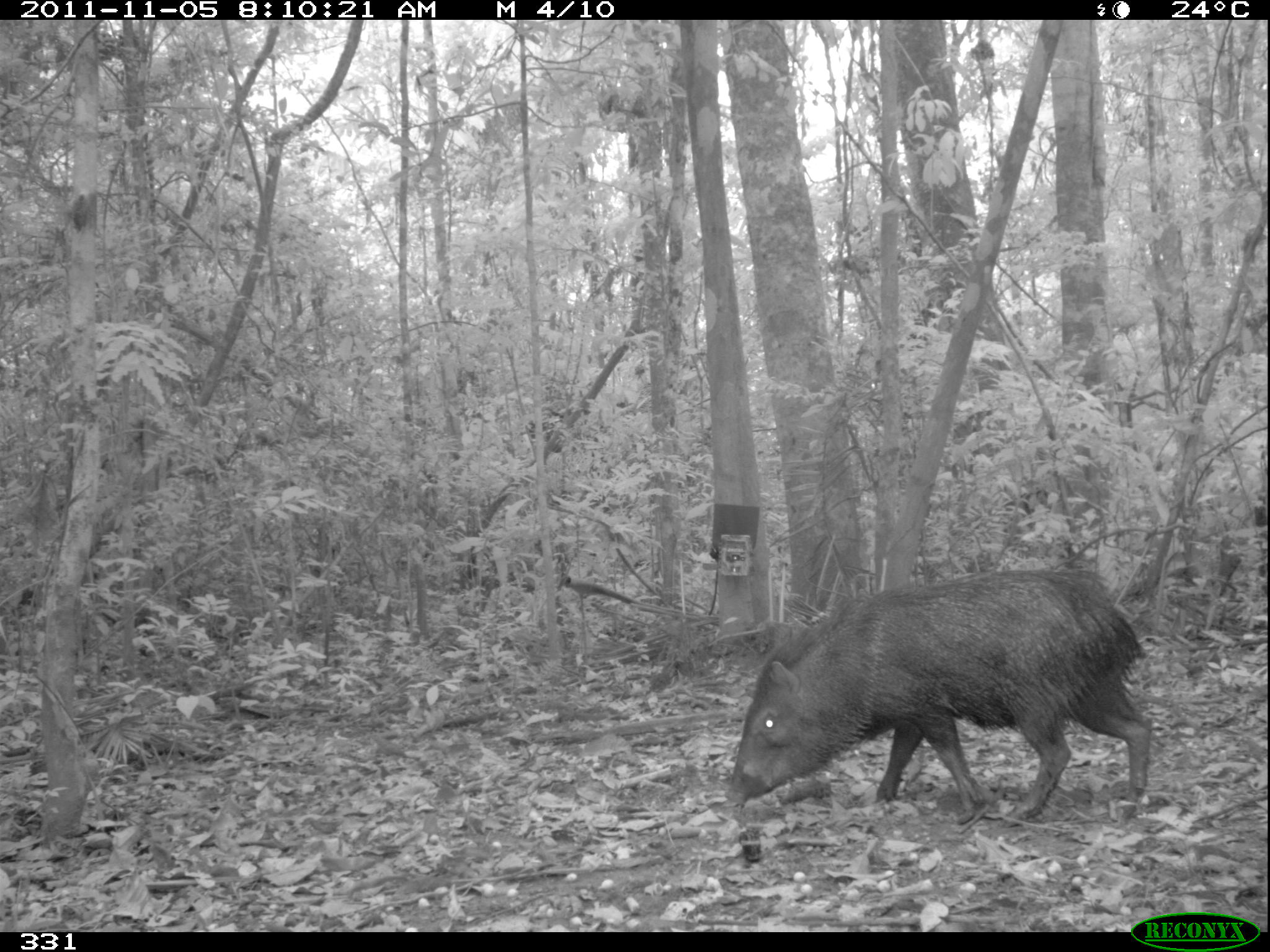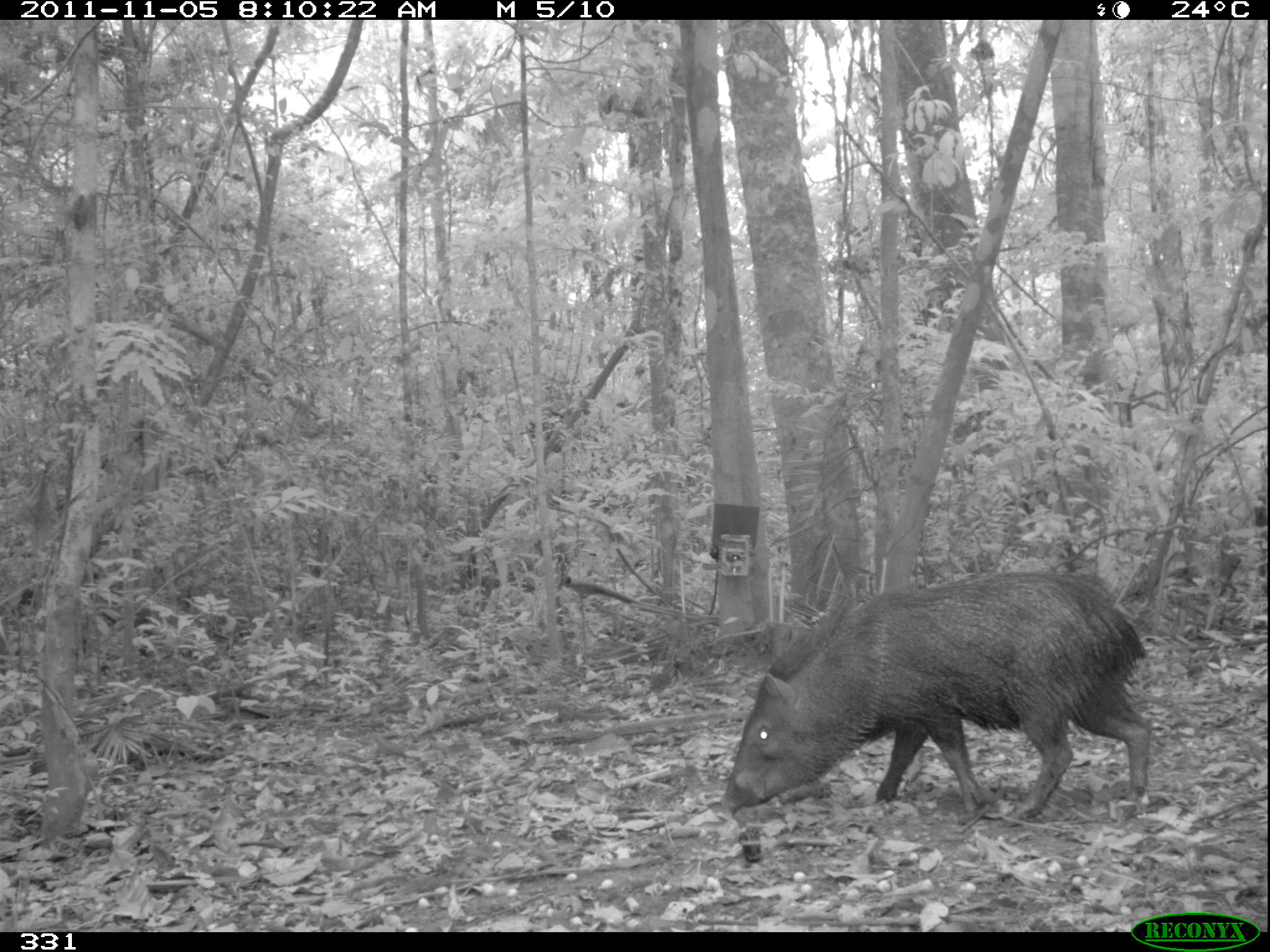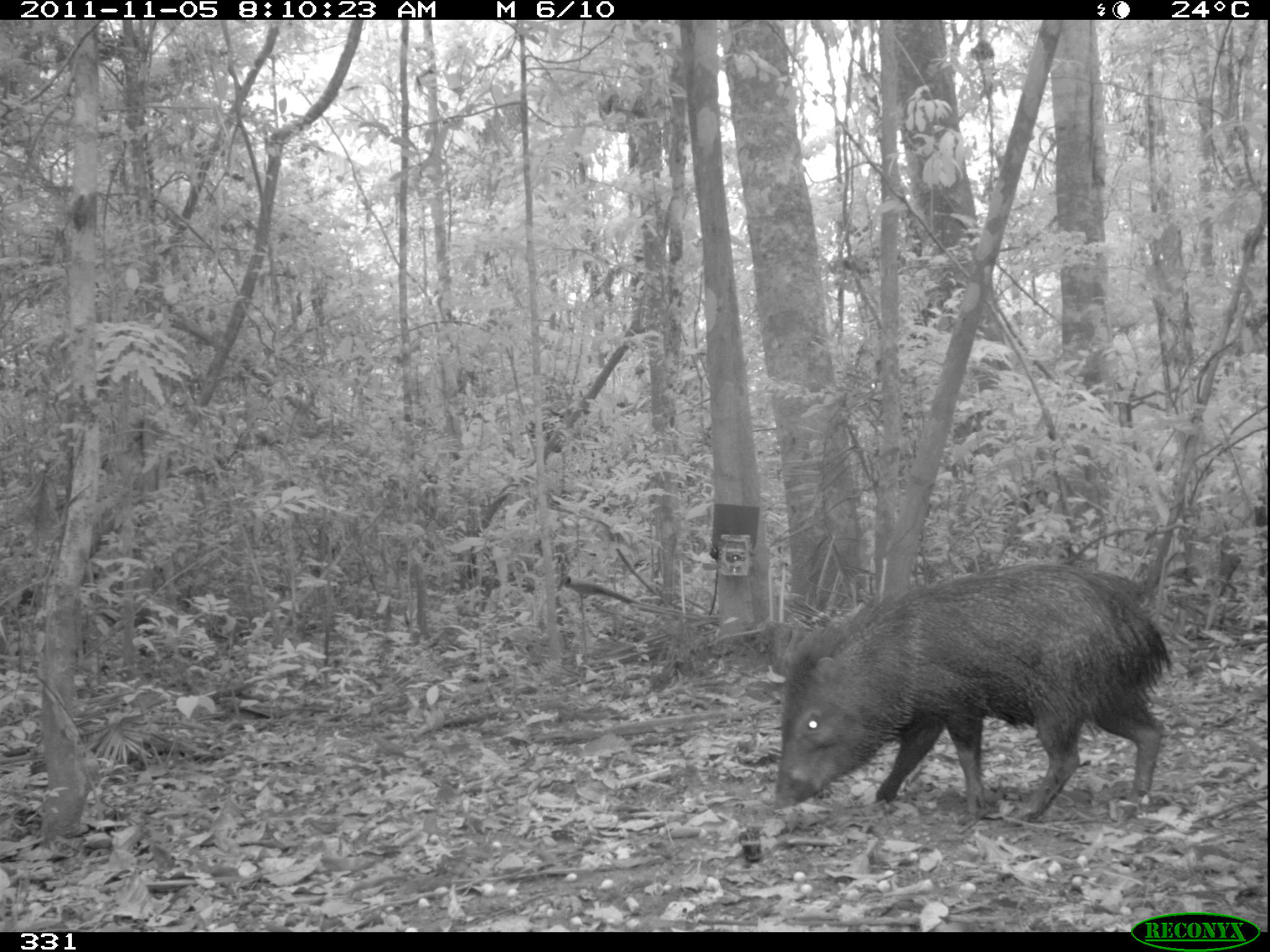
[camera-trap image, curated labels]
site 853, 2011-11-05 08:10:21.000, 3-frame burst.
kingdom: Animalia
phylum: Chordata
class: Mammalia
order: Artiodactyla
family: Tayassuidae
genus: Pecari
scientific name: Pecari tajacu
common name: collared peccary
Pecari tajacu (collared peccary).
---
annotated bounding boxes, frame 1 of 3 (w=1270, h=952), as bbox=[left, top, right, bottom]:
pecari tajacu: bbox=[723, 563, 1154, 825]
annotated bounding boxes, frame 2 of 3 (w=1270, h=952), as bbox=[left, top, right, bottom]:
pecari tajacu: bbox=[718, 568, 1153, 827]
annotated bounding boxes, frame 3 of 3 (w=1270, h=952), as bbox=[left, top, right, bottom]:
pecari tajacu: bbox=[770, 557, 1174, 828]